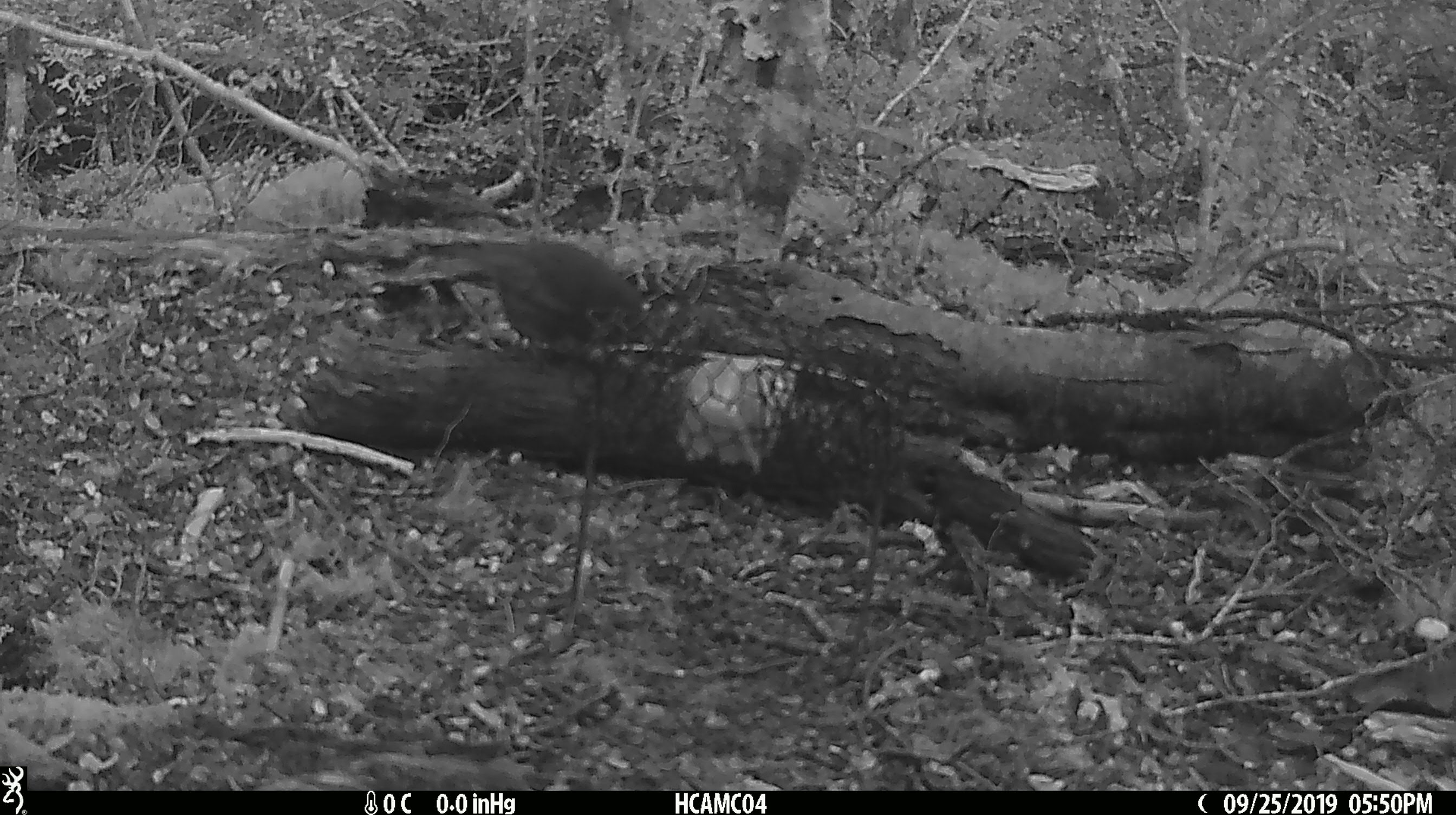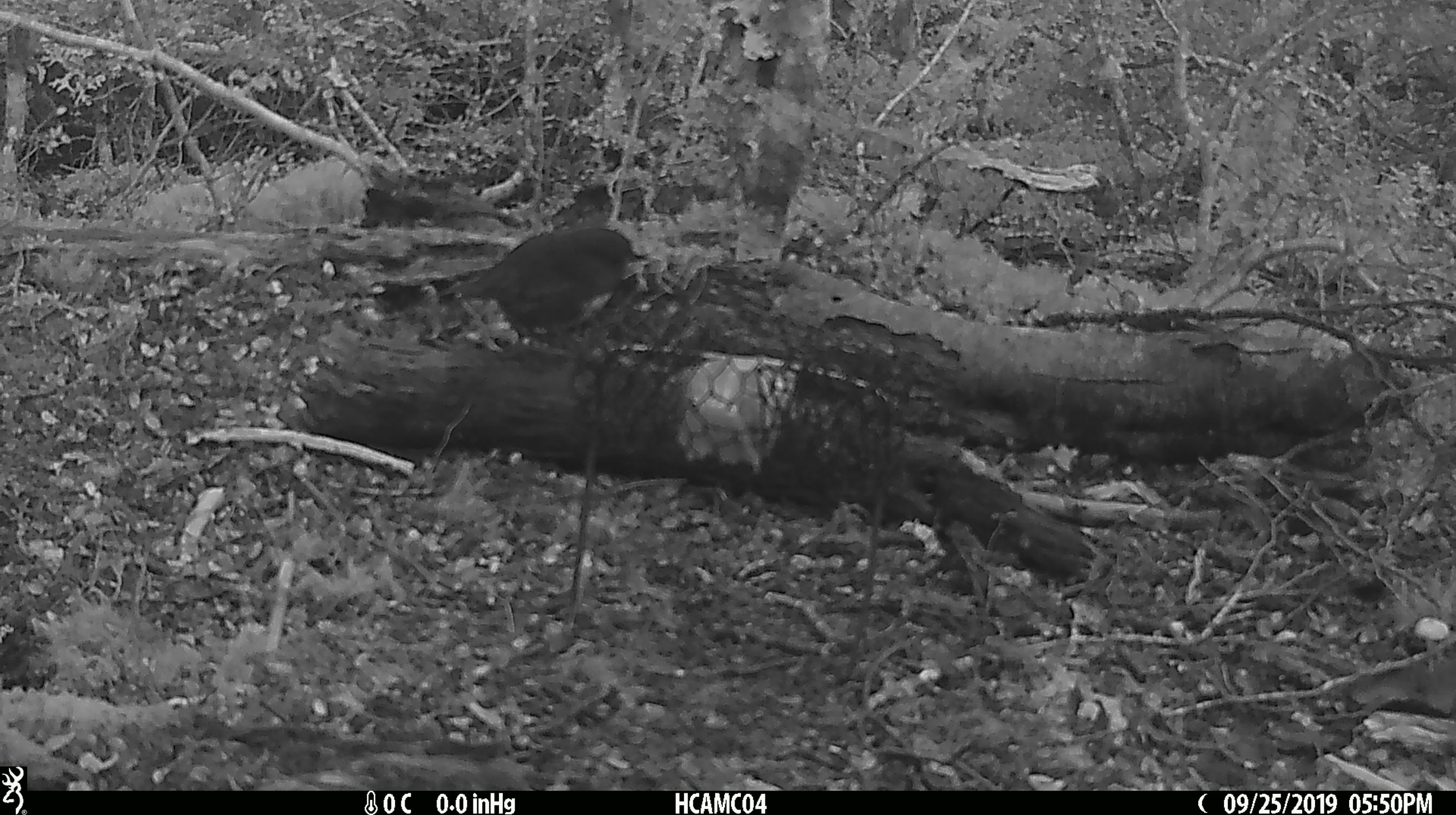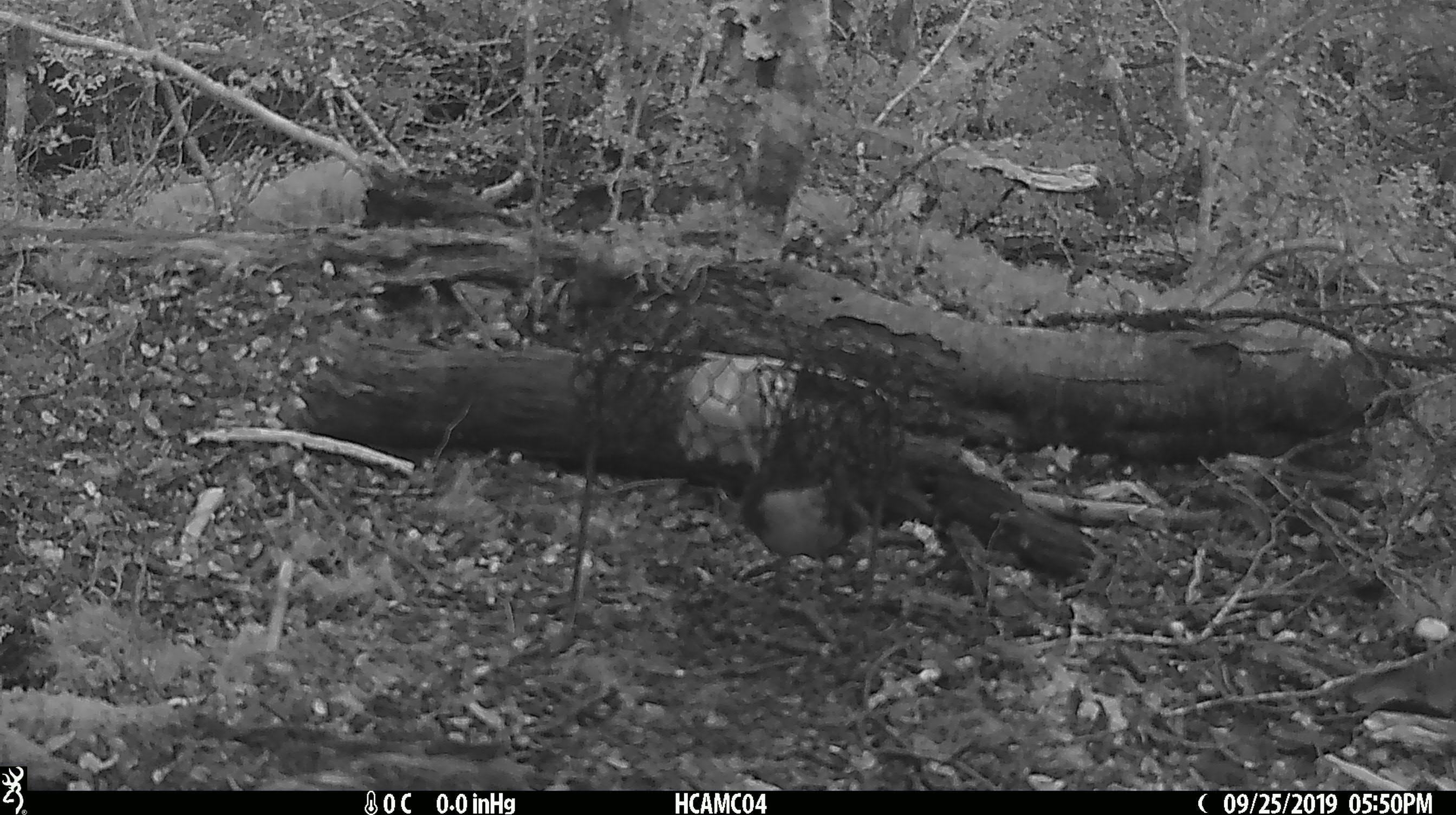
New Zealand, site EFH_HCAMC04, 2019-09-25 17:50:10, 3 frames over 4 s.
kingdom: Animalia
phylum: Chordata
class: Aves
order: Passeriformes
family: Petroicidae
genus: Petroica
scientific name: Petroica australis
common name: new zealand robin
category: robin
Robin (new zealand robin) (Petroica australis).